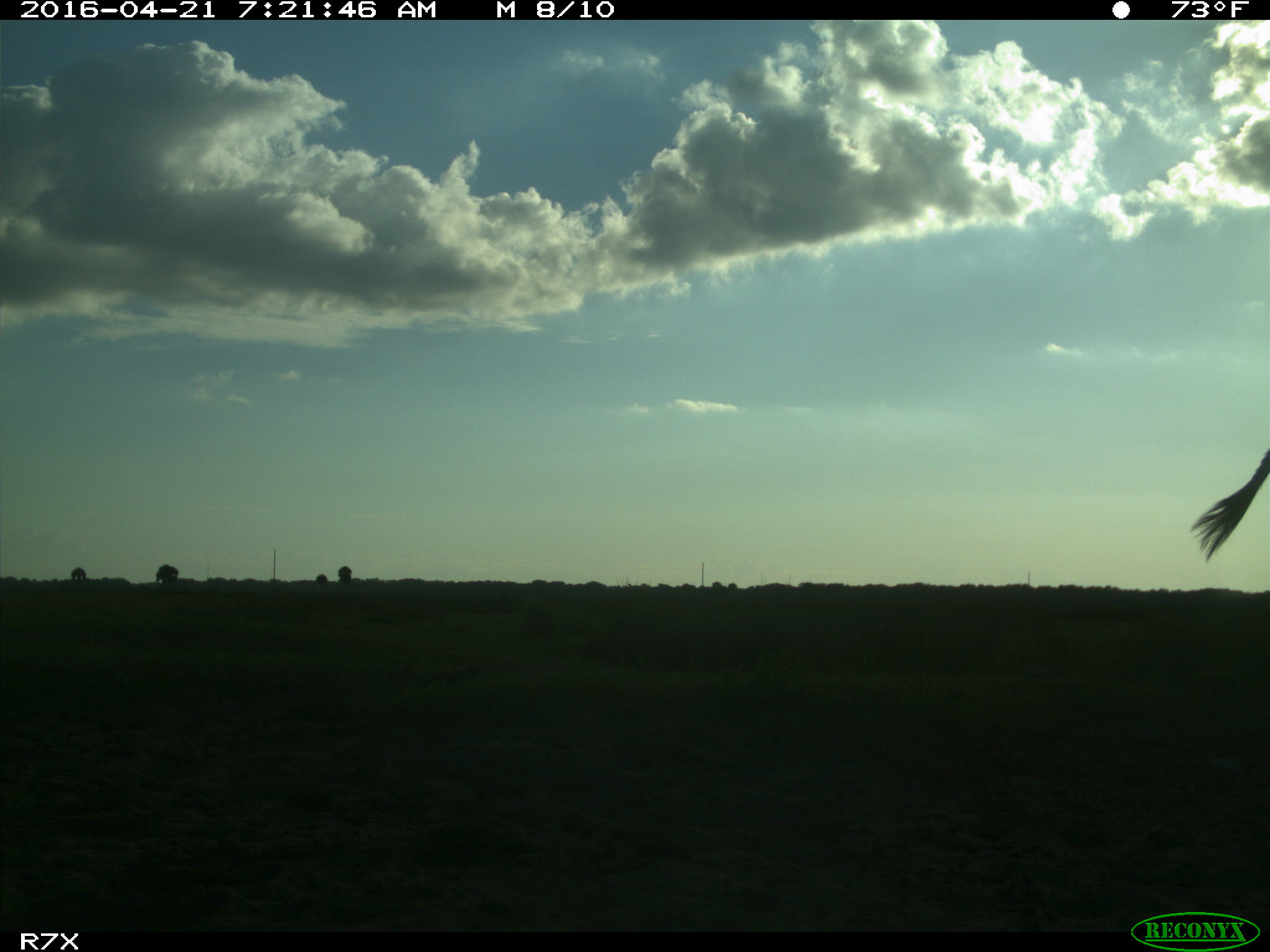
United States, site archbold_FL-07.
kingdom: Animalia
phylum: Chordata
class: Mammalia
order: Artiodactyla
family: Bovidae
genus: Bos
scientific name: Bos taurus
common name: domestic cow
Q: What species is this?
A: Bos taurus (domestic cow).